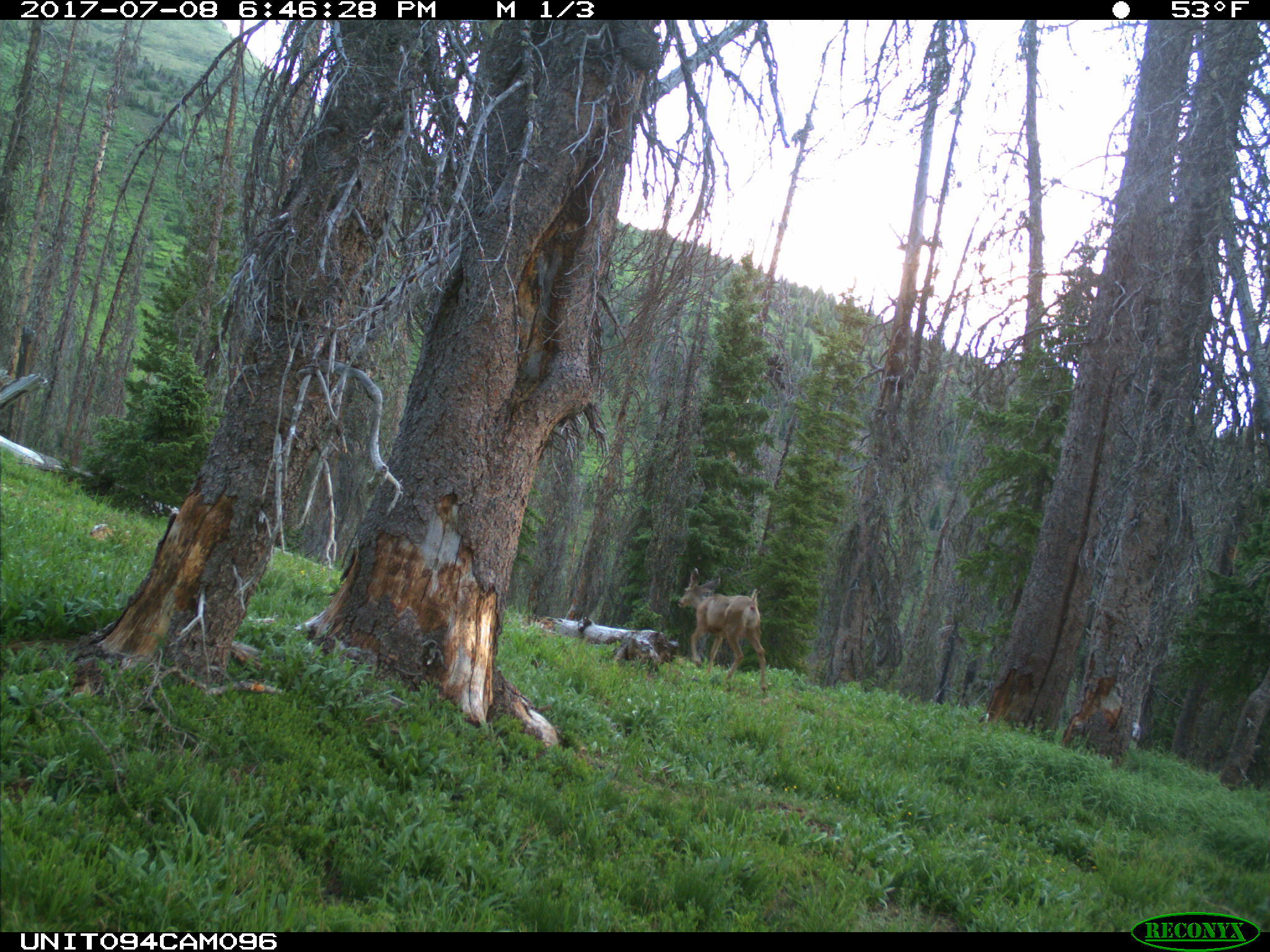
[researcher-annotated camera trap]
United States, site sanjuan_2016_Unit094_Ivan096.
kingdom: Animalia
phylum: Chordata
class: Mammalia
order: Artiodactyla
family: Cervidae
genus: Odocoileus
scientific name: Odocoileus hemionus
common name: mule deer